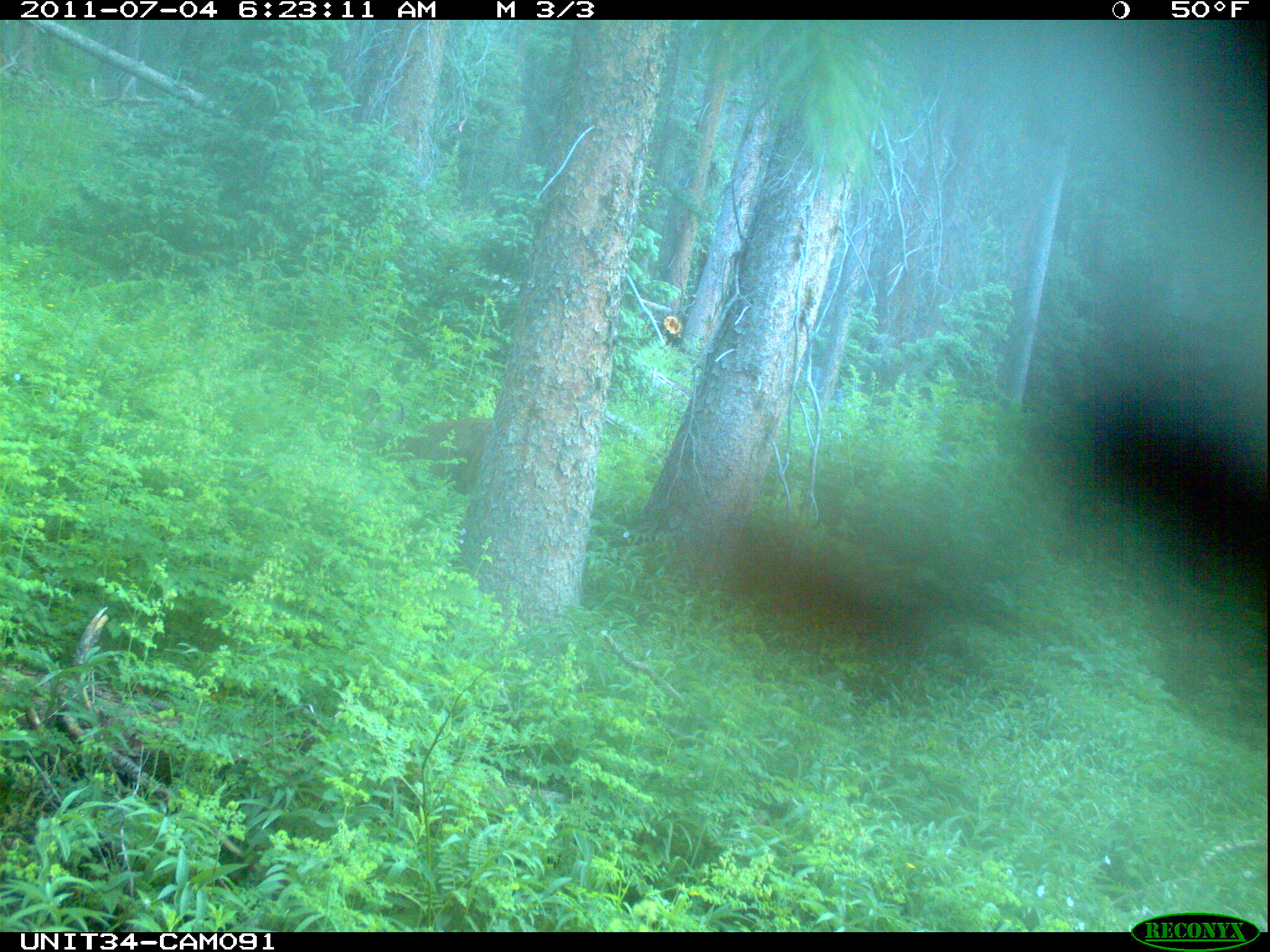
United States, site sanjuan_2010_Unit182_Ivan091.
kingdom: Animalia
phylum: Chordata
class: Mammalia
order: Artiodactyla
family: Cervidae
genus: Odocoileus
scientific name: Odocoileus hemionus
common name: mule deer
Odocoileus hemionus (mule deer).